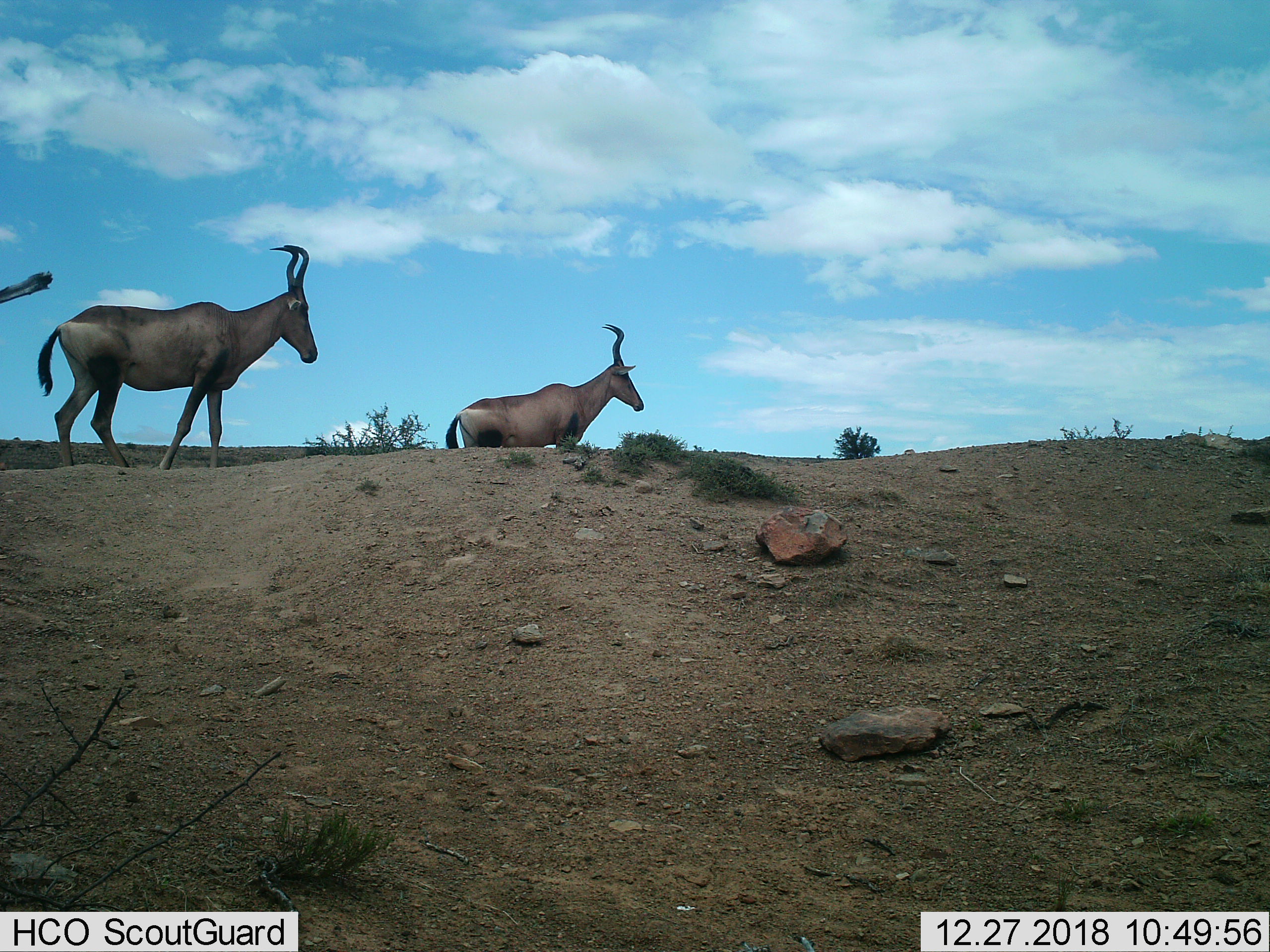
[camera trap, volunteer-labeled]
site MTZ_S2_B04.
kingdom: Animalia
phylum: Chordata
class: Mammalia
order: Artiodactyla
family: Bovidae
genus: Alcelaphus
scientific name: Alcelaphus buselaphus caama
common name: red hartebeest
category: hartebeestred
Hartebeestred (red hartebeest) (Alcelaphus buselaphus caama), count 2. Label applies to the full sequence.